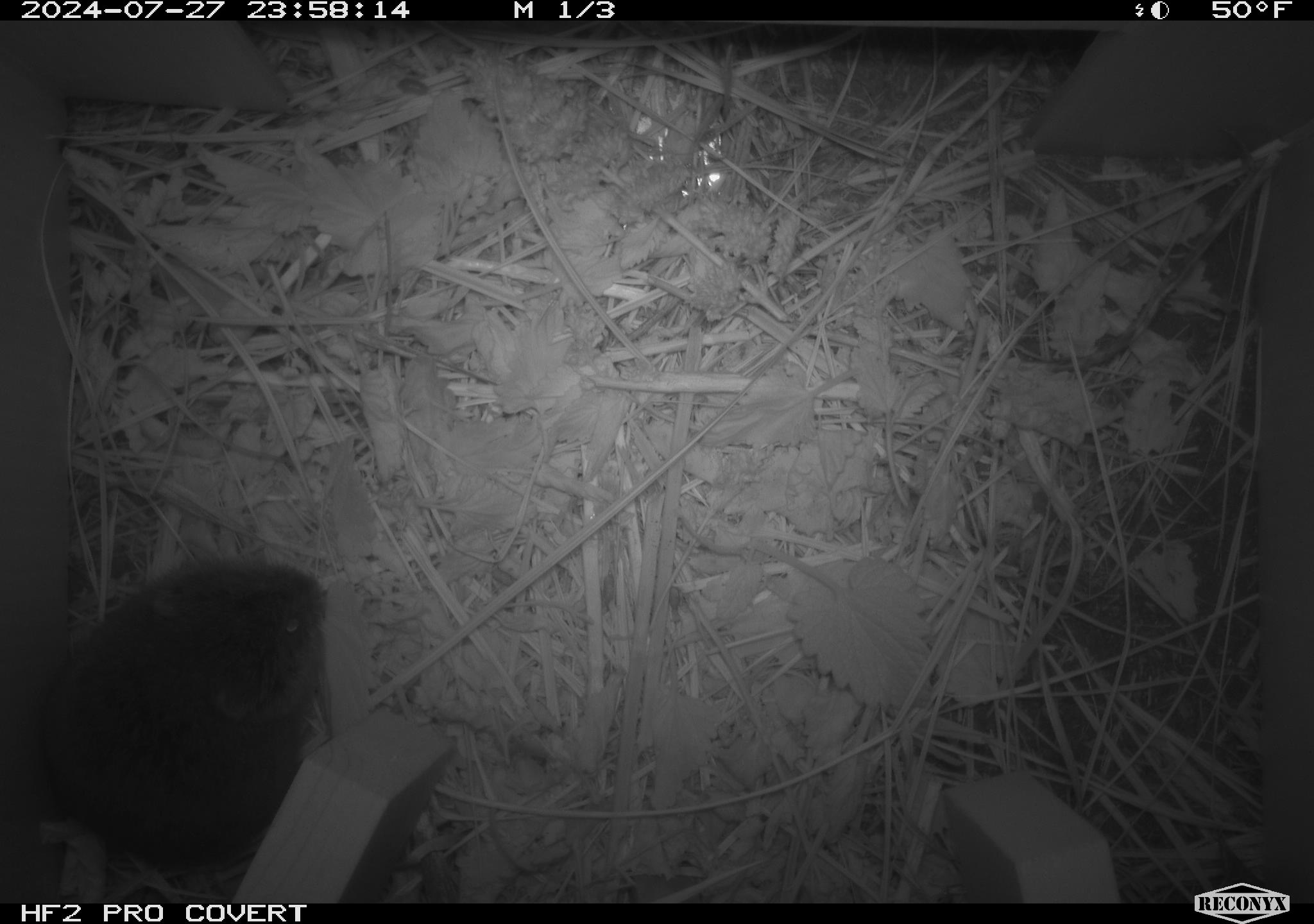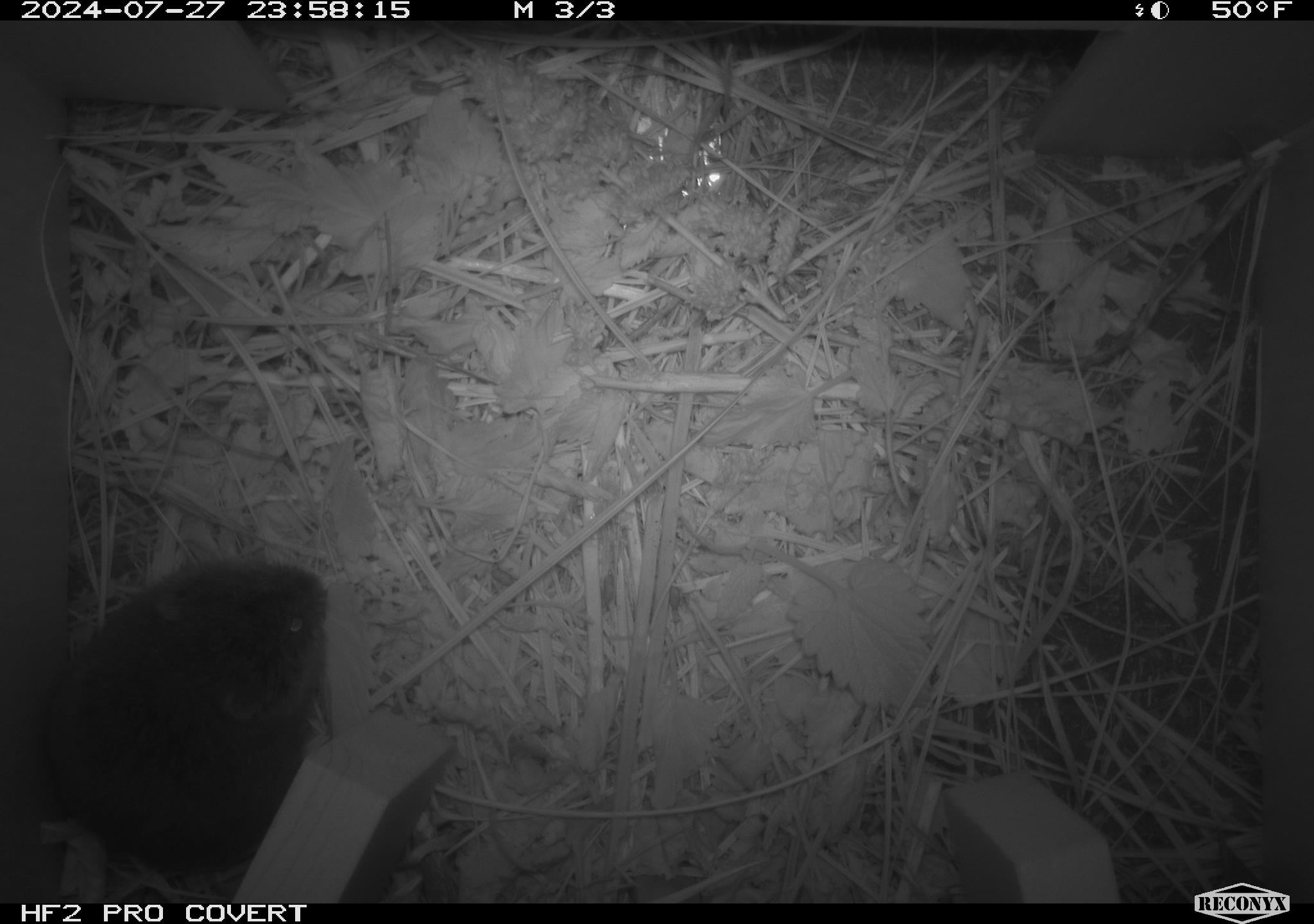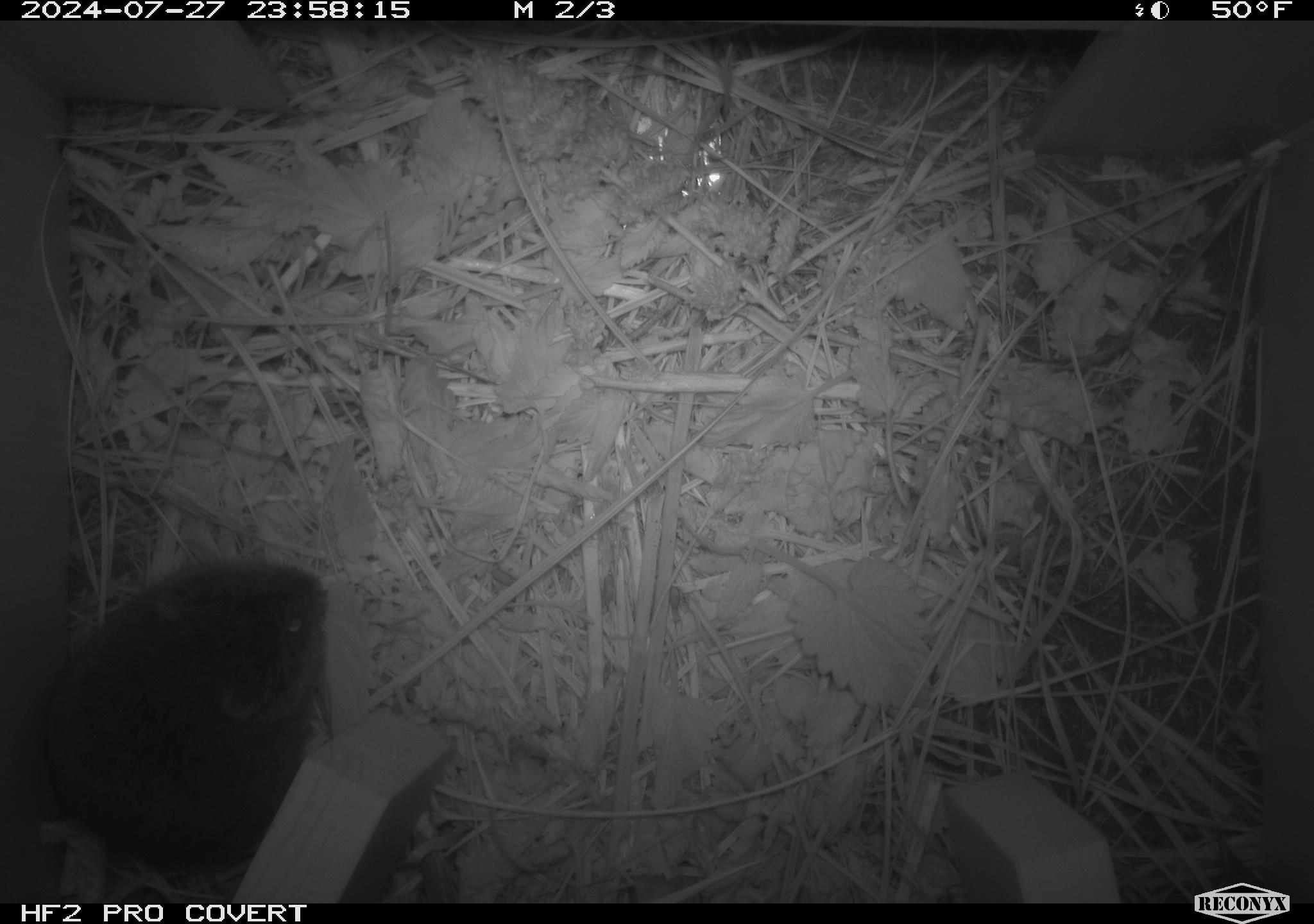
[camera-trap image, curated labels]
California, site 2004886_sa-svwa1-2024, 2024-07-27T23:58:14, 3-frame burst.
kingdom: Animalia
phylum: Chordata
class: Mammalia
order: Rodentia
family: Cricetidae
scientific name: Arvicolinae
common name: voles, lemmings, and muskrats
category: arvicolinae subfamily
Arvicolinae subfamily (voles, lemmings, and muskrats) (Arvicolinae).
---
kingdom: Animalia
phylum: Arthropoda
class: Insecta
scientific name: Insecta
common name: insect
Insect (Insecta).